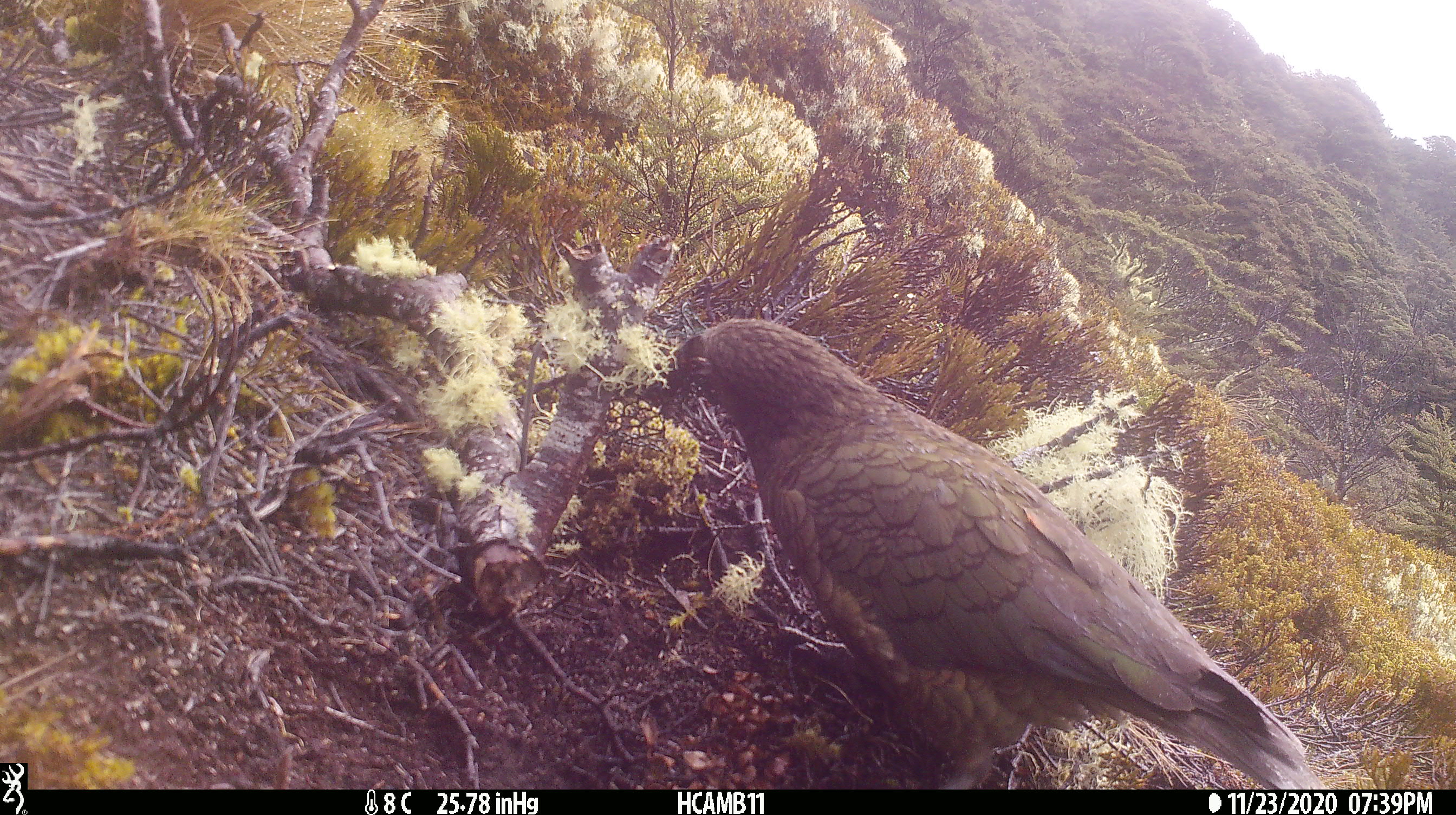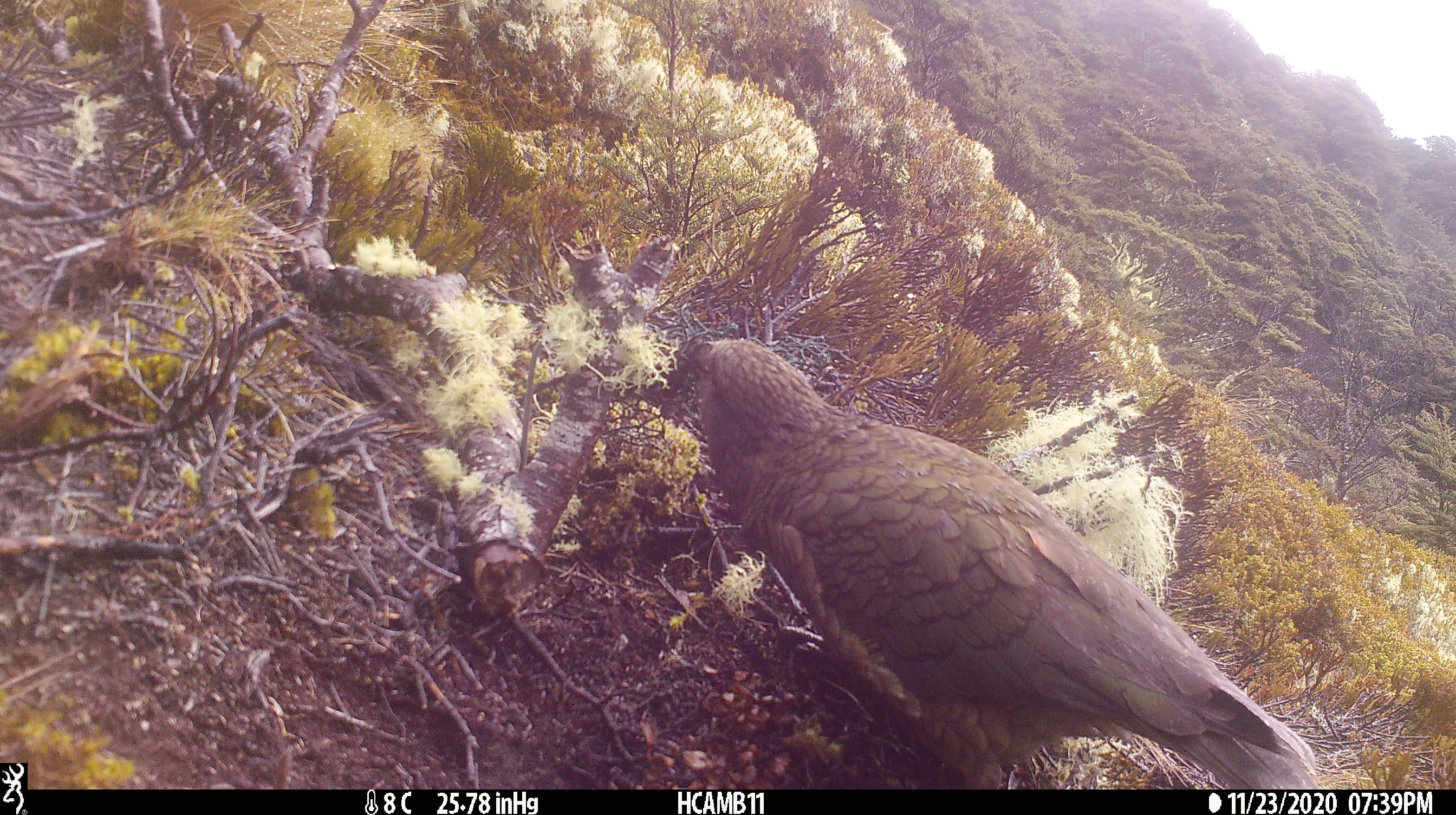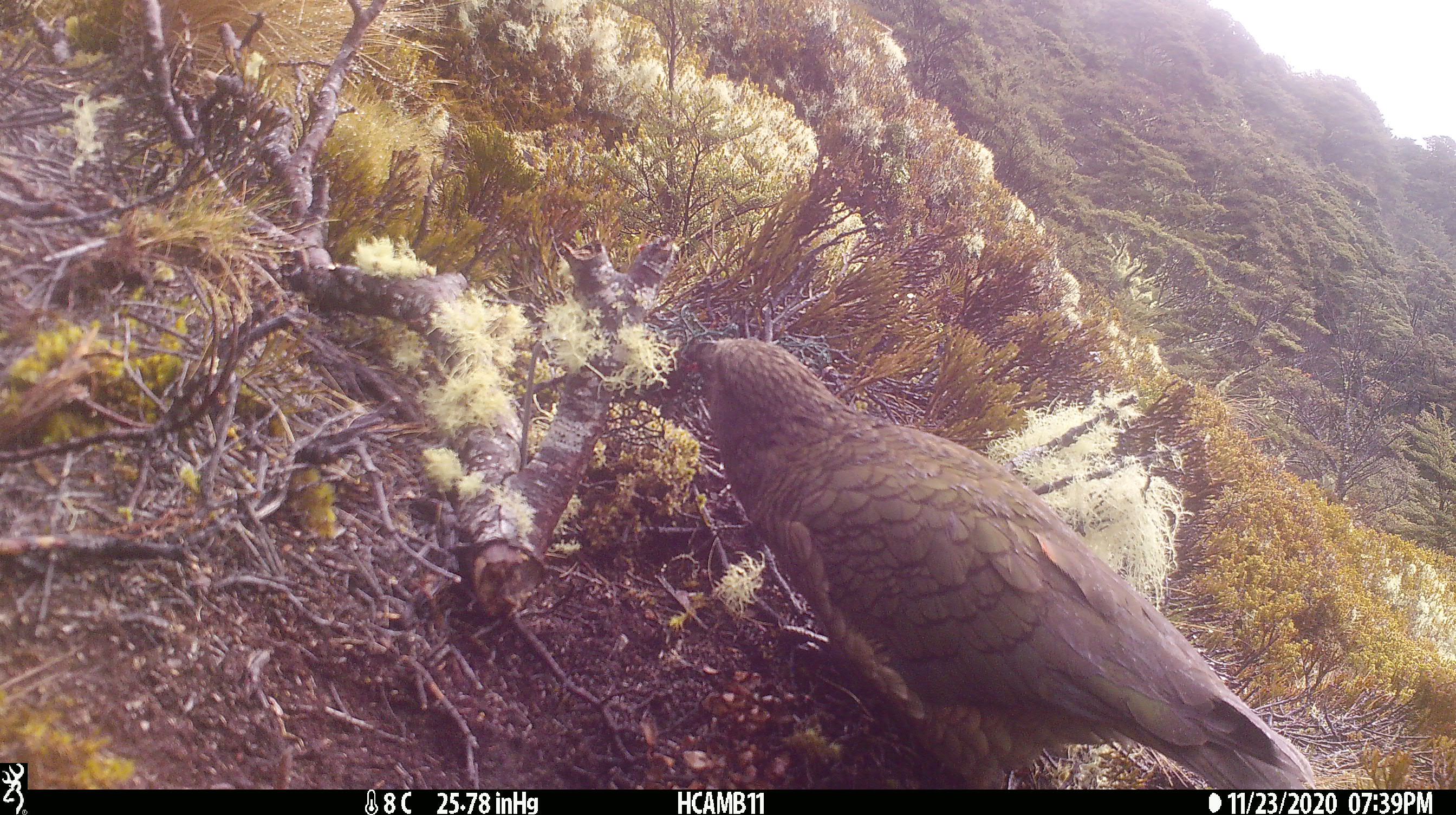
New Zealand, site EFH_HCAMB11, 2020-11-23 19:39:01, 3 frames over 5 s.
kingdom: Animalia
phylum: Chordata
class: Aves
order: Psittaciformes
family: Strigopidae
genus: Nestor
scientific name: Nestor notabilis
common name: kea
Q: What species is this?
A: Kea (Nestor notabilis).